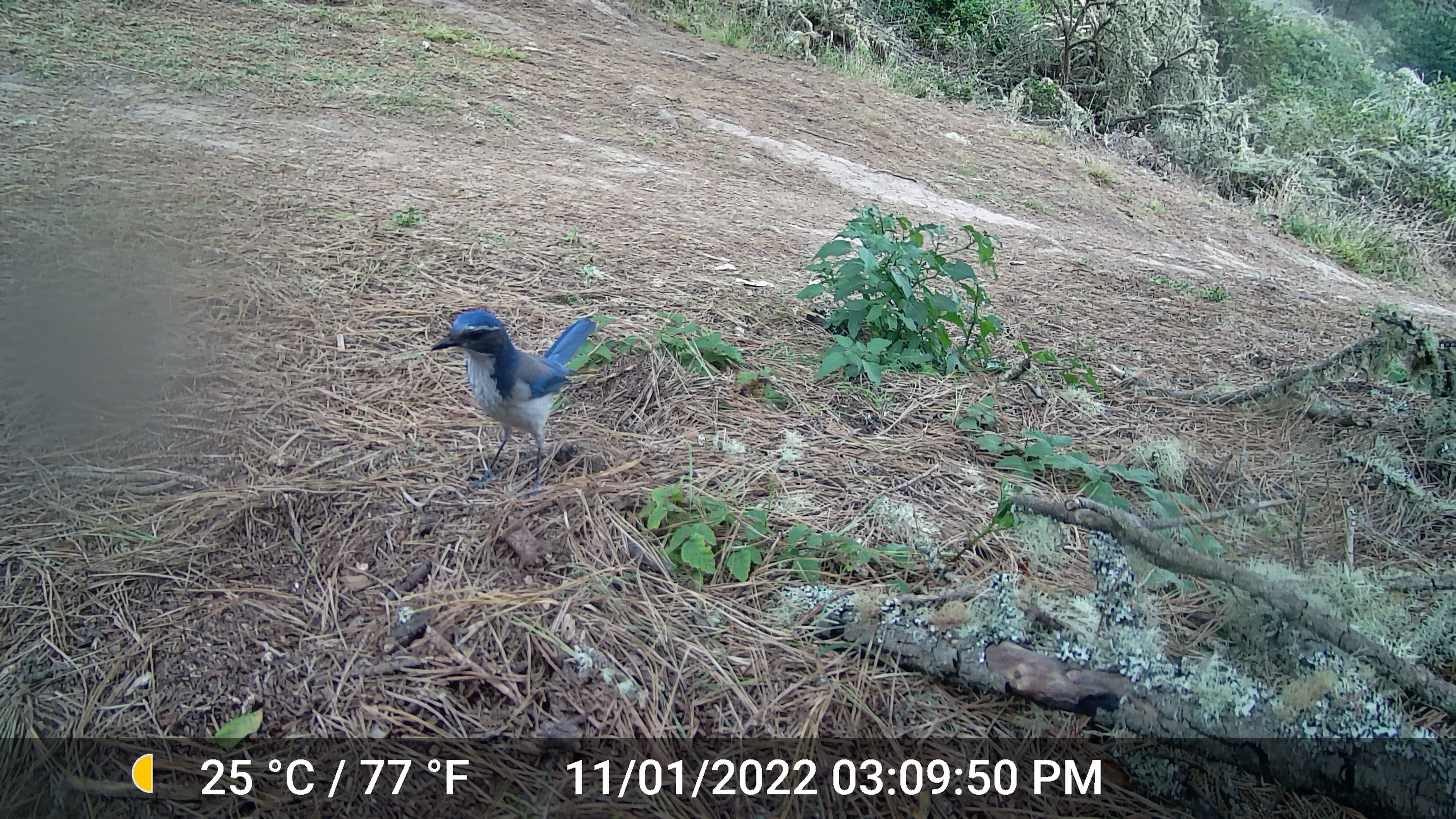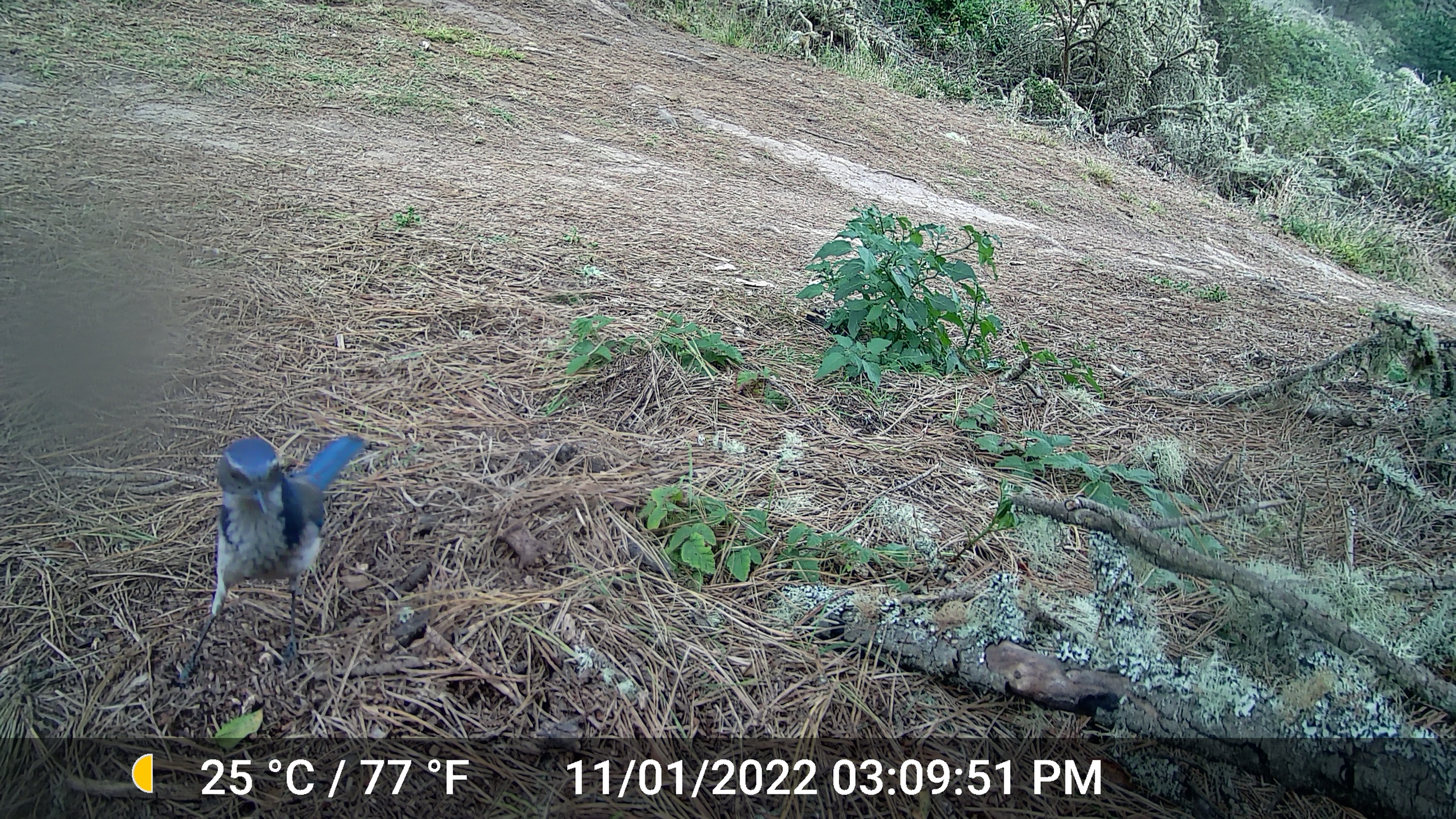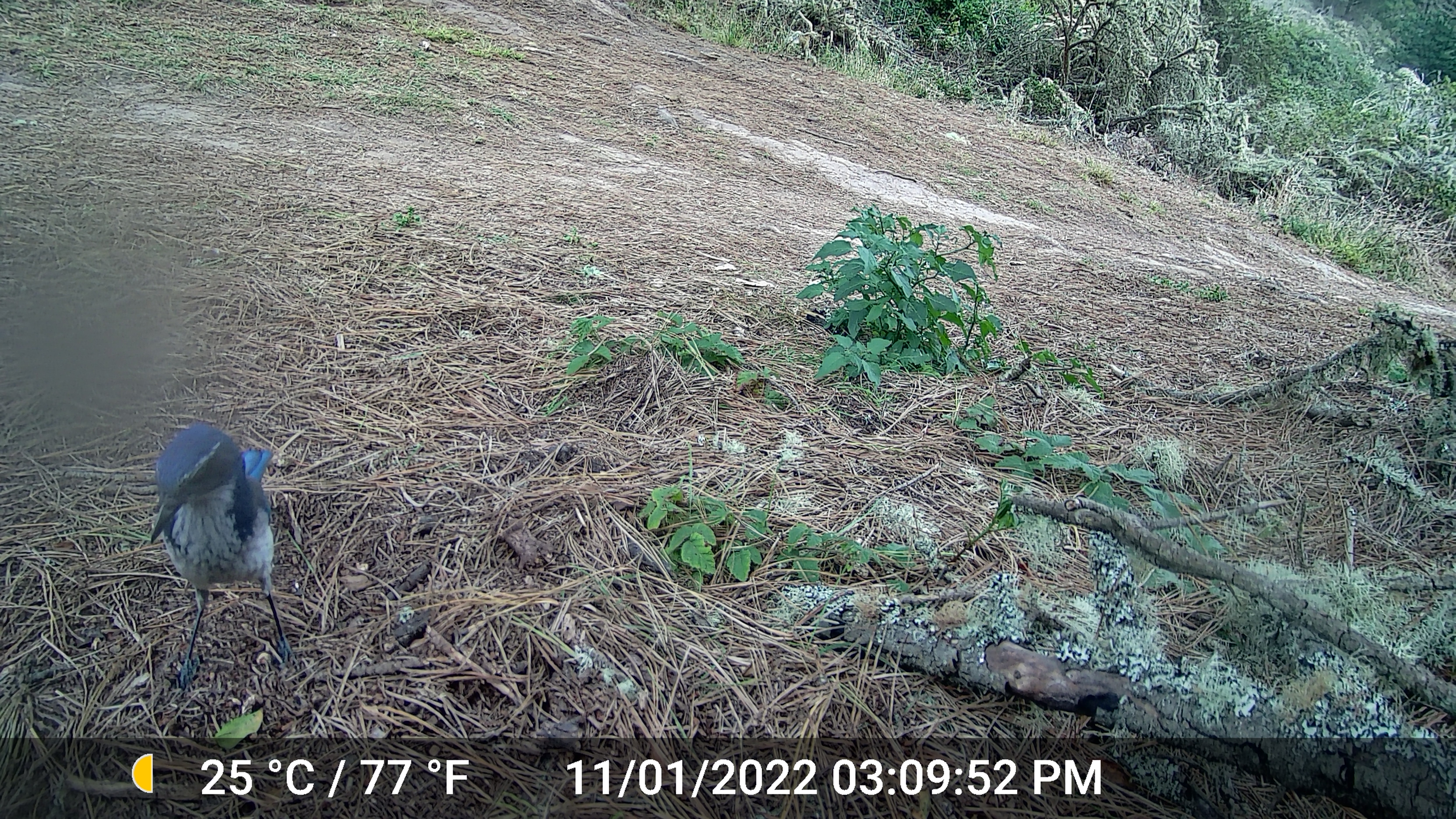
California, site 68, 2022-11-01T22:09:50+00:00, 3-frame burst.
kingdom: Animalia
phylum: Chordata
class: Aves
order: Passeriformes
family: Corvidae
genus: Aphelocoma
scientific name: Aphelocoma californica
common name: california scrub jay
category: western scrub-jay